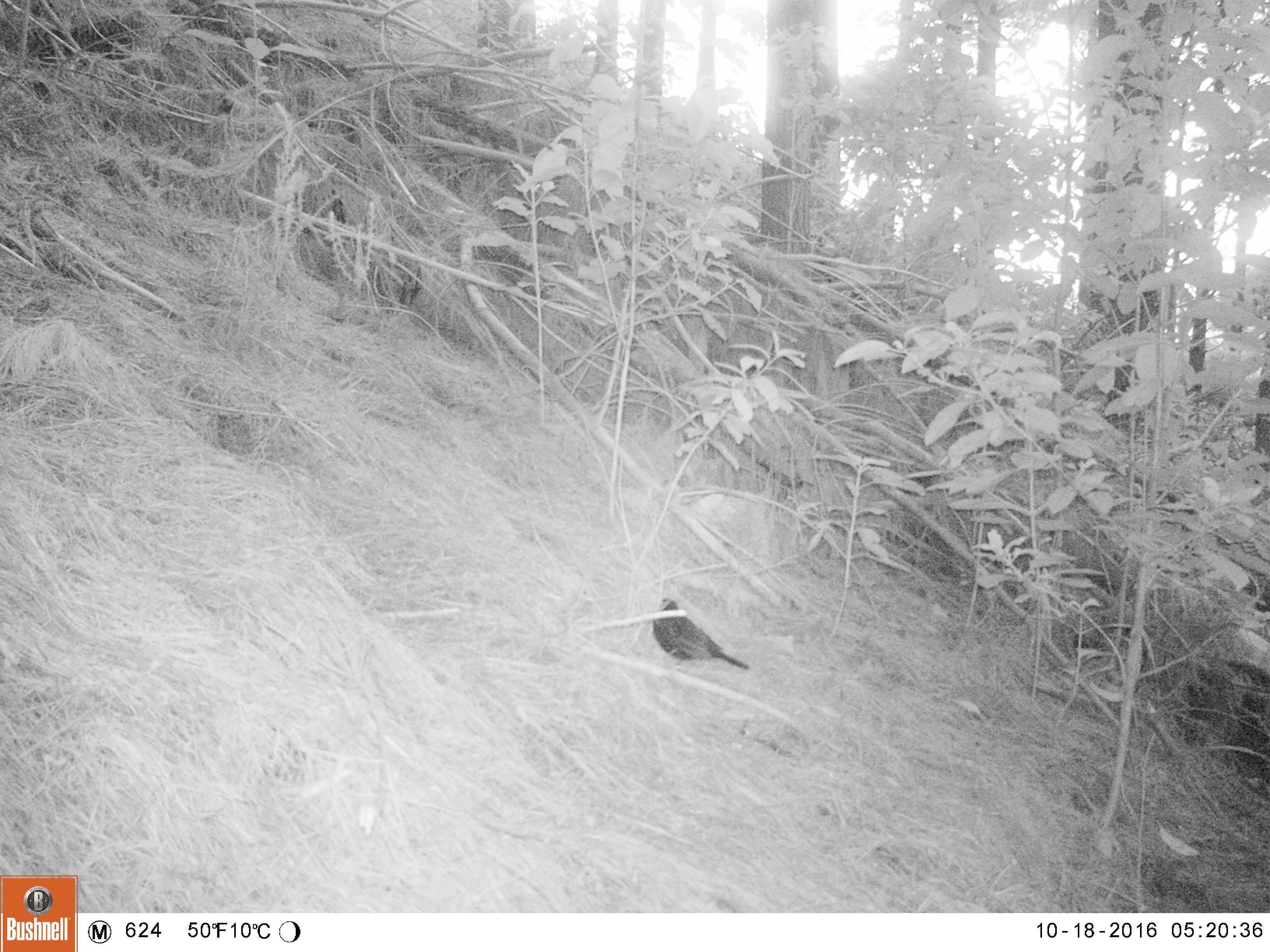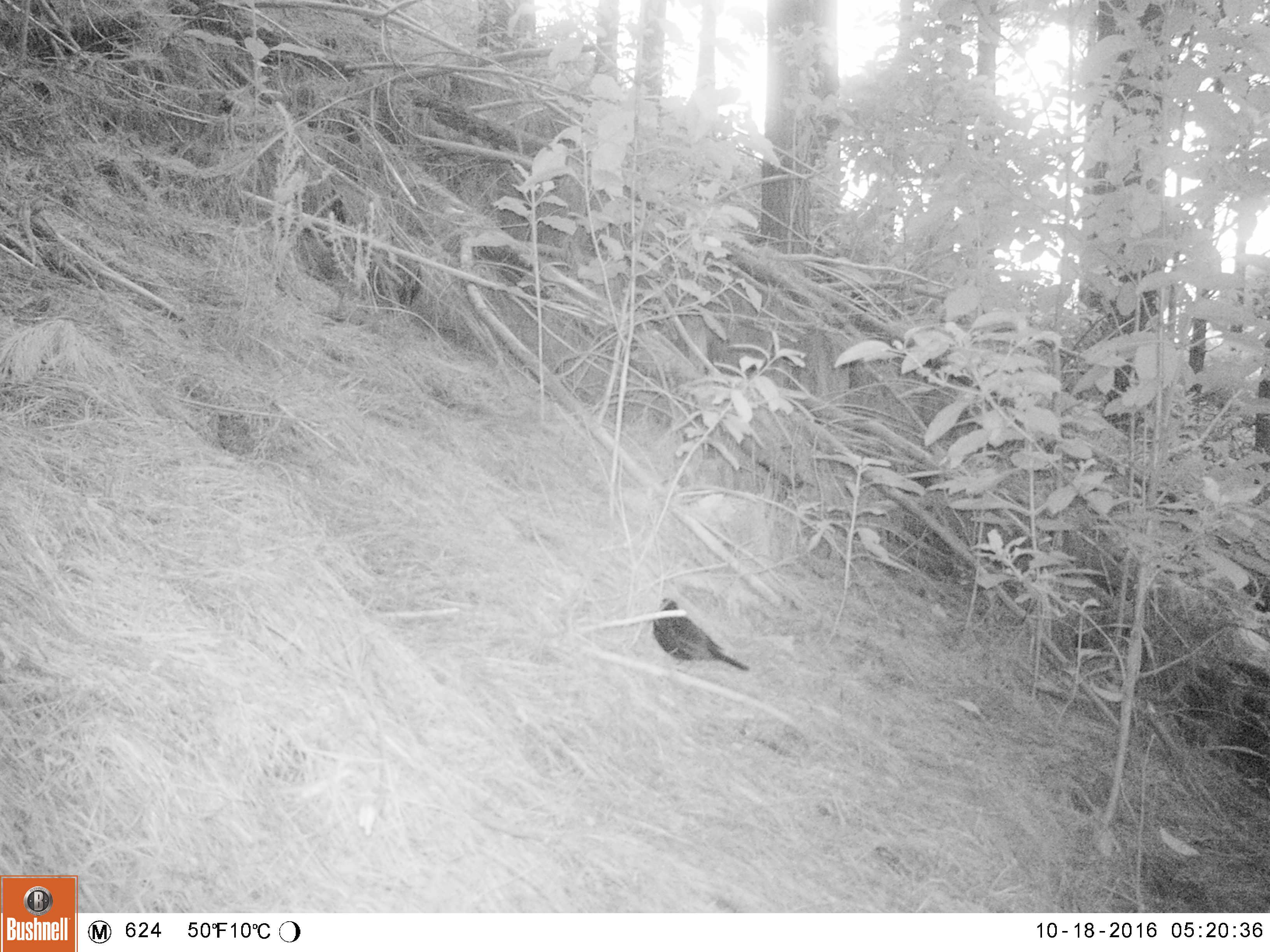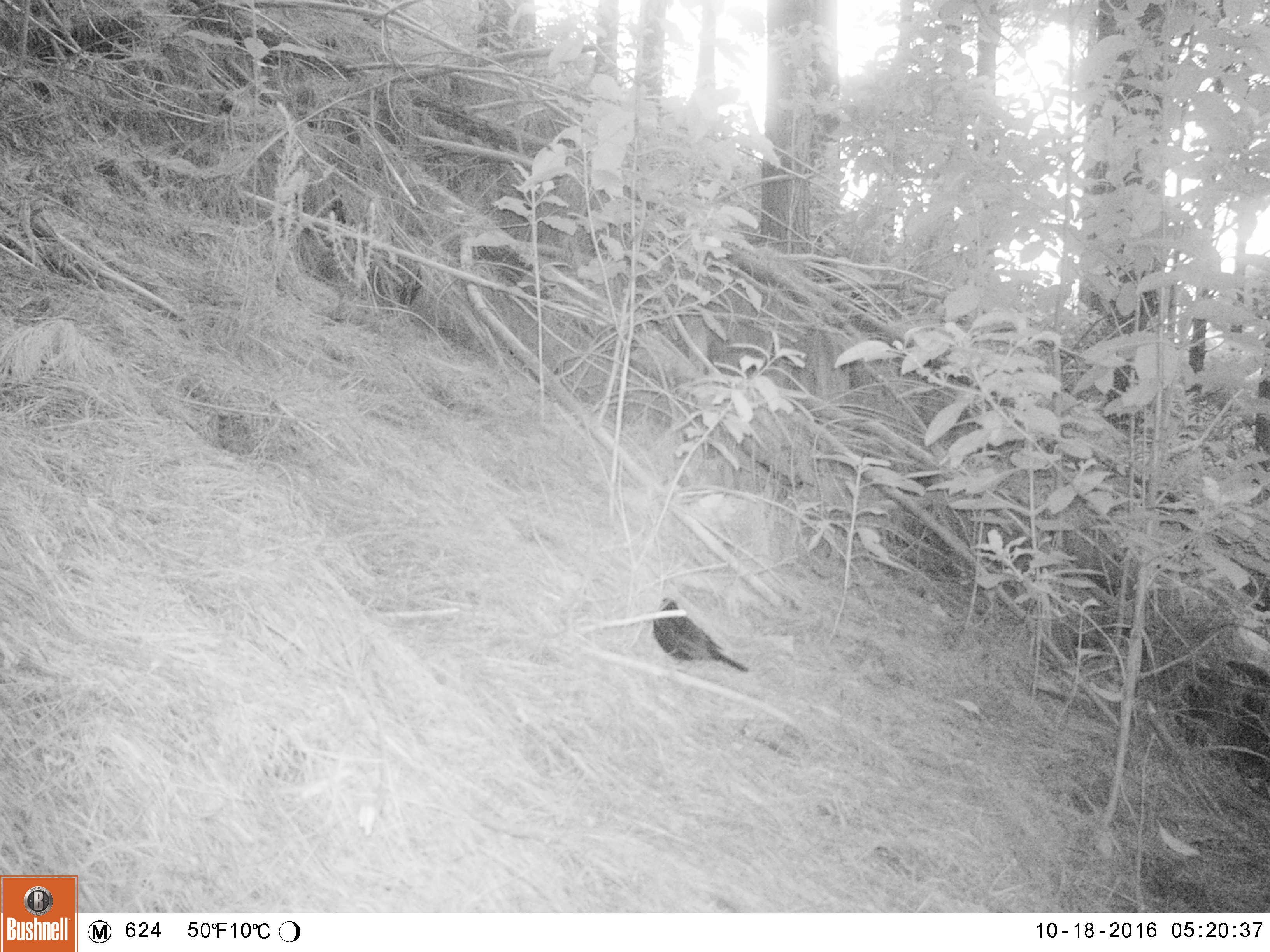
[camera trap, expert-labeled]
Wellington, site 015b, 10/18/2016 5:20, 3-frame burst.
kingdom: Animalia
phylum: Chordata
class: Aves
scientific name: Aves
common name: bird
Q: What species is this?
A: Bird (Aves).